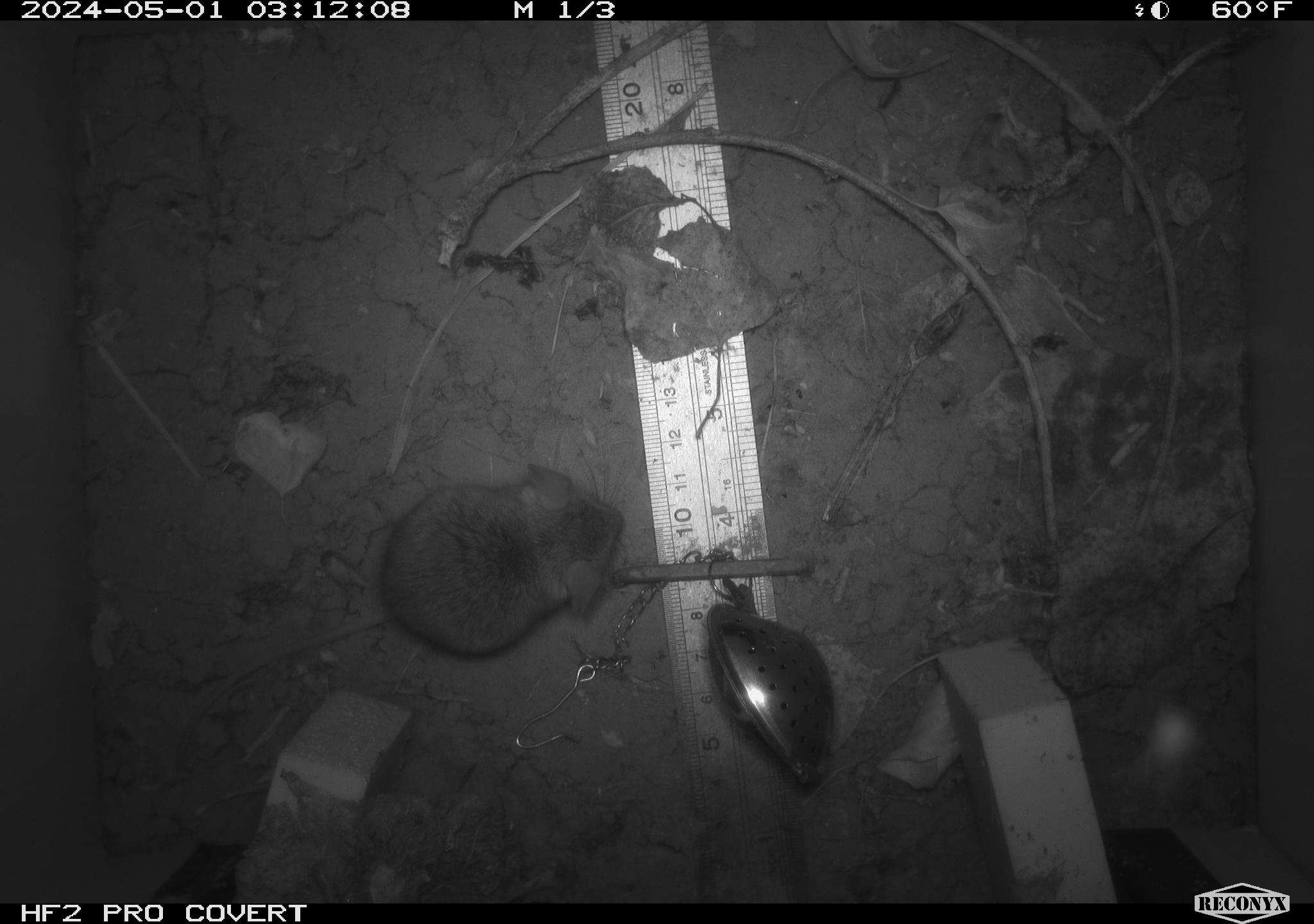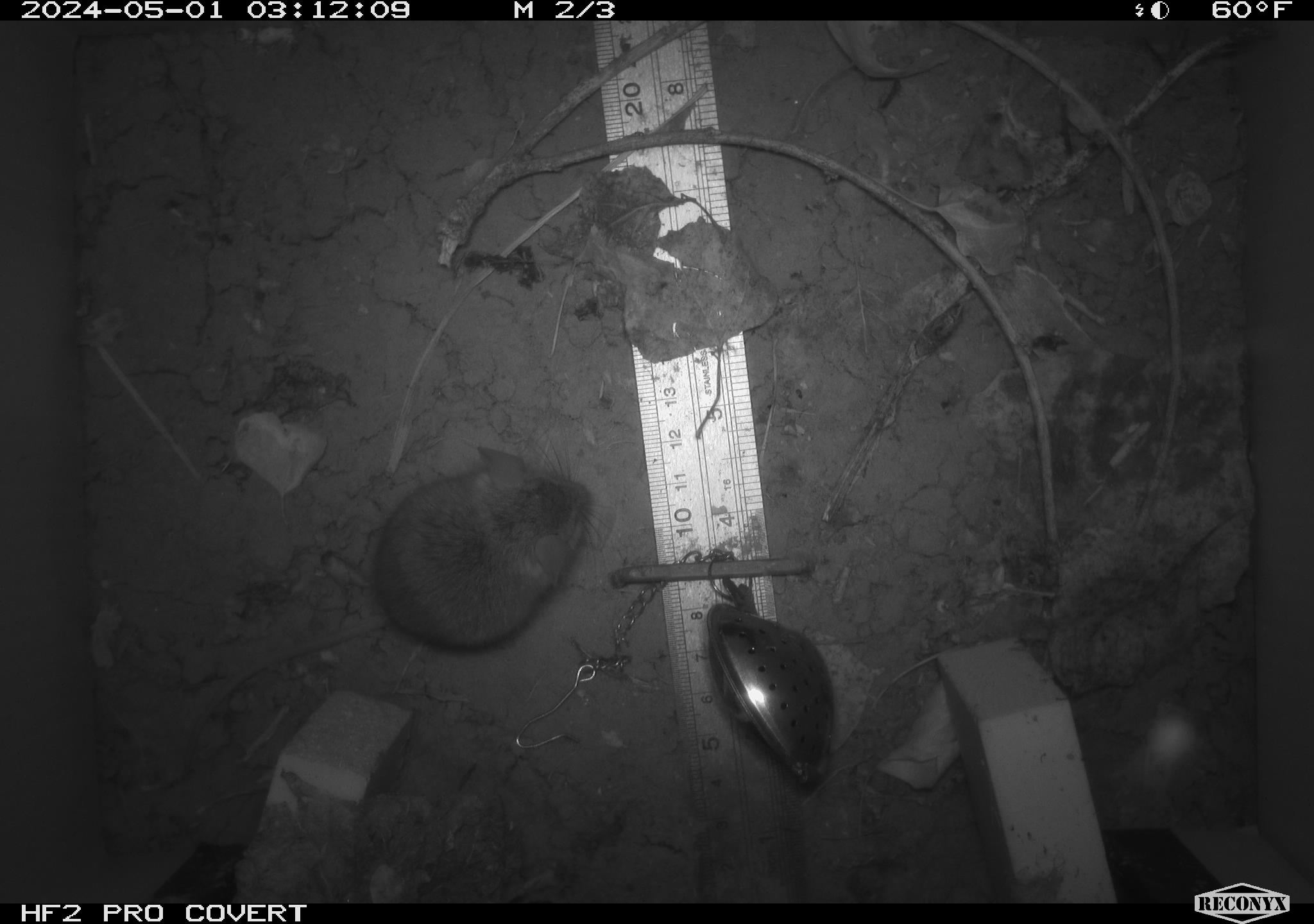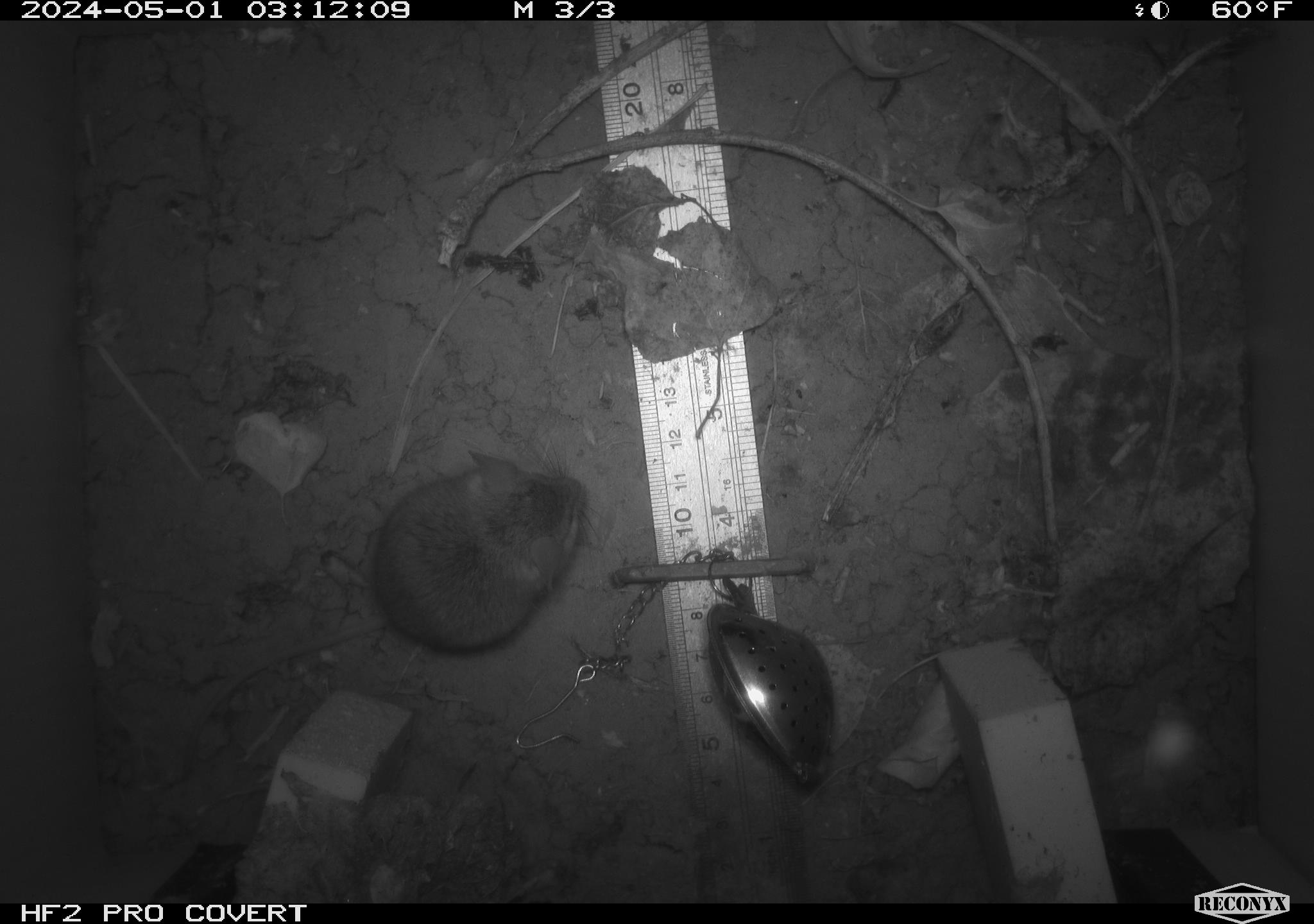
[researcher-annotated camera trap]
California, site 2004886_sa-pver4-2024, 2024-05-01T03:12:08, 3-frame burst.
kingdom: Animalia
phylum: Chordata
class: Mammalia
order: Rodentia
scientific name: Rodentia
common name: mouse species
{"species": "mouse species (Rodentia)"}